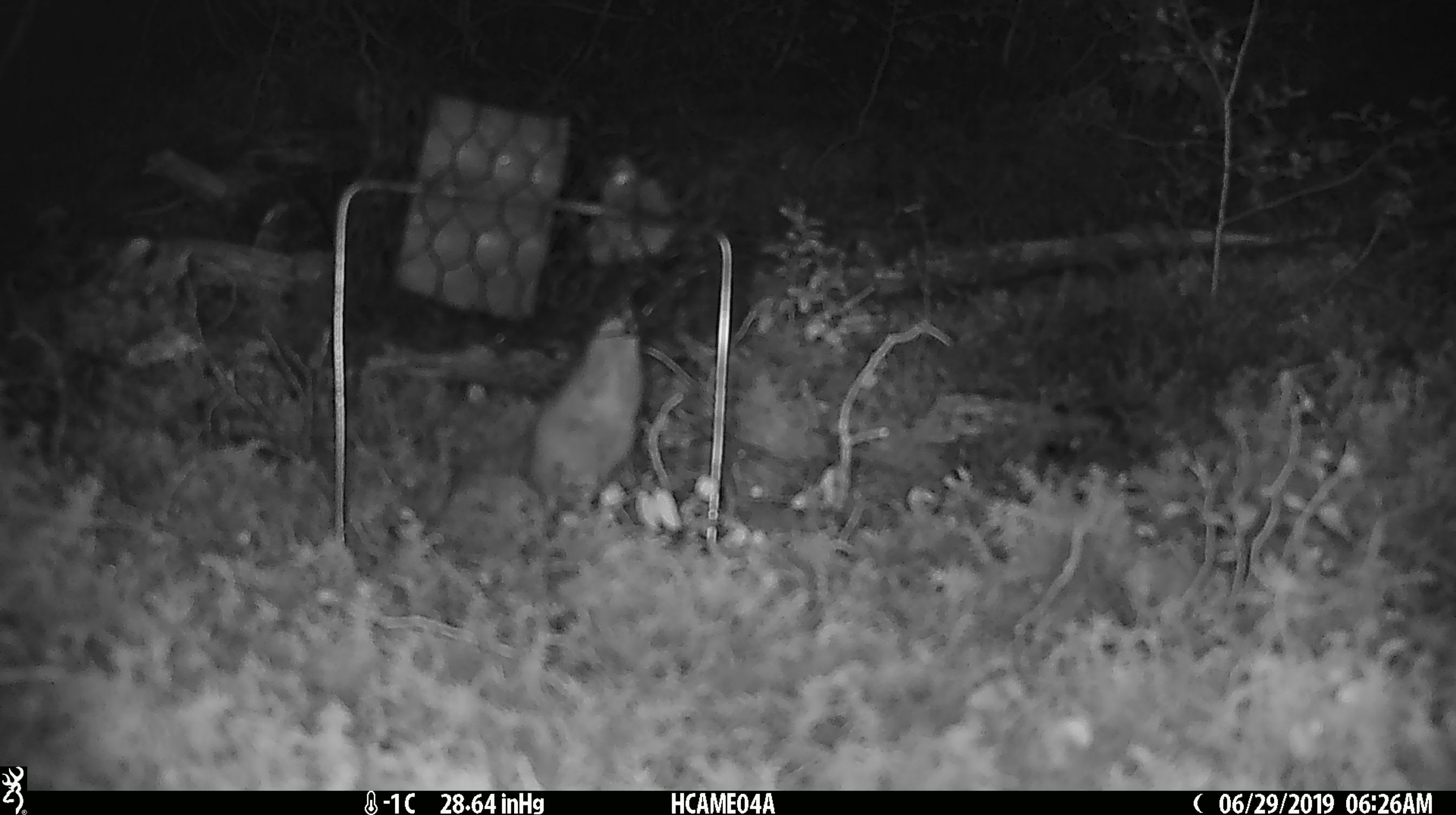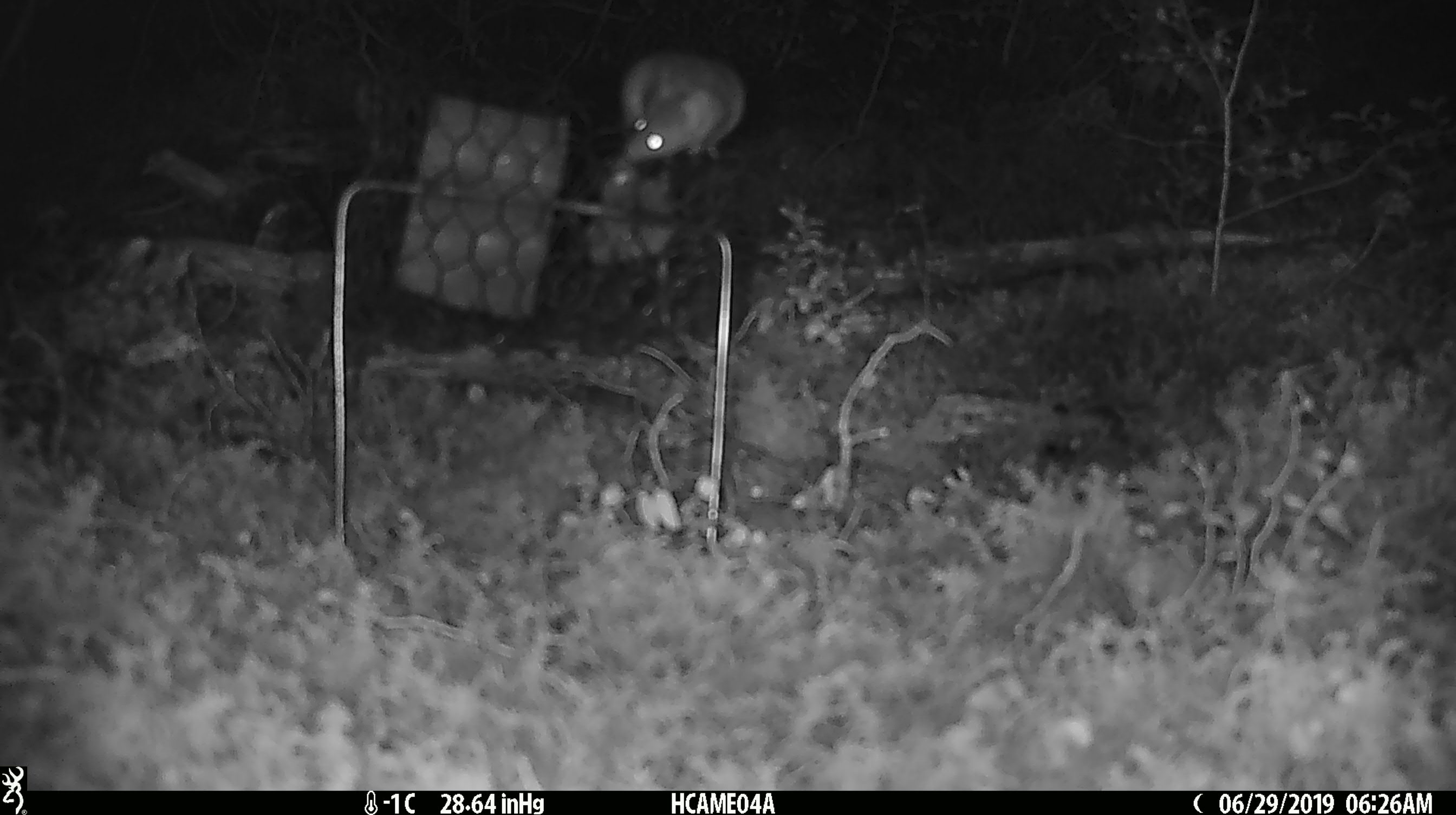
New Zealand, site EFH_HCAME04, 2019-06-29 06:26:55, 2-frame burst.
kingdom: Animalia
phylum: Chordata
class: Mammalia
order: Rodentia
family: Muridae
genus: Mus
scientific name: Mus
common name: mouse